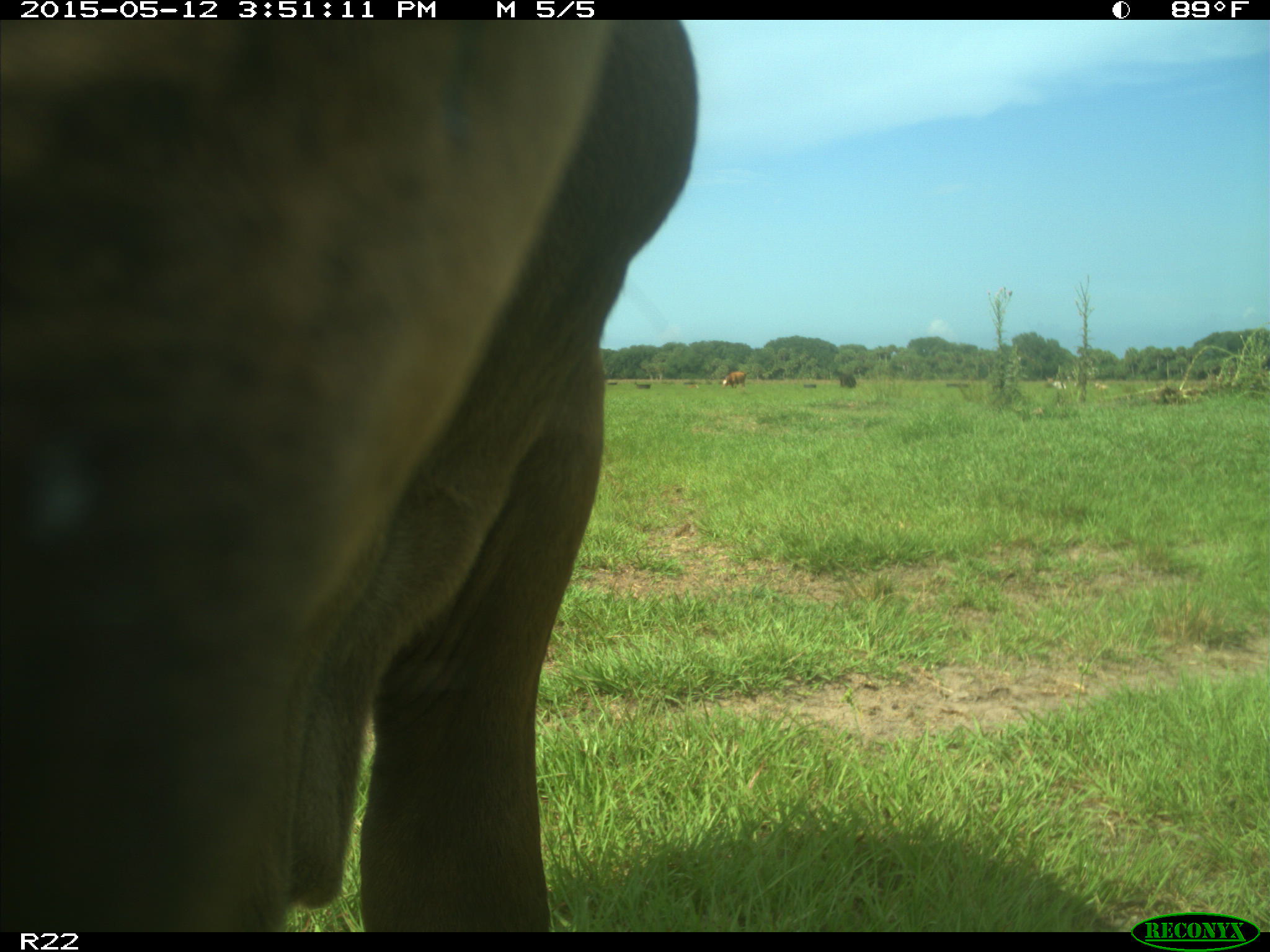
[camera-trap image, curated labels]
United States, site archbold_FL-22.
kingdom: Animalia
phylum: Chordata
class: Mammalia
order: Artiodactyla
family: Bovidae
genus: Bos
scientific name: Bos taurus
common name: domestic cow